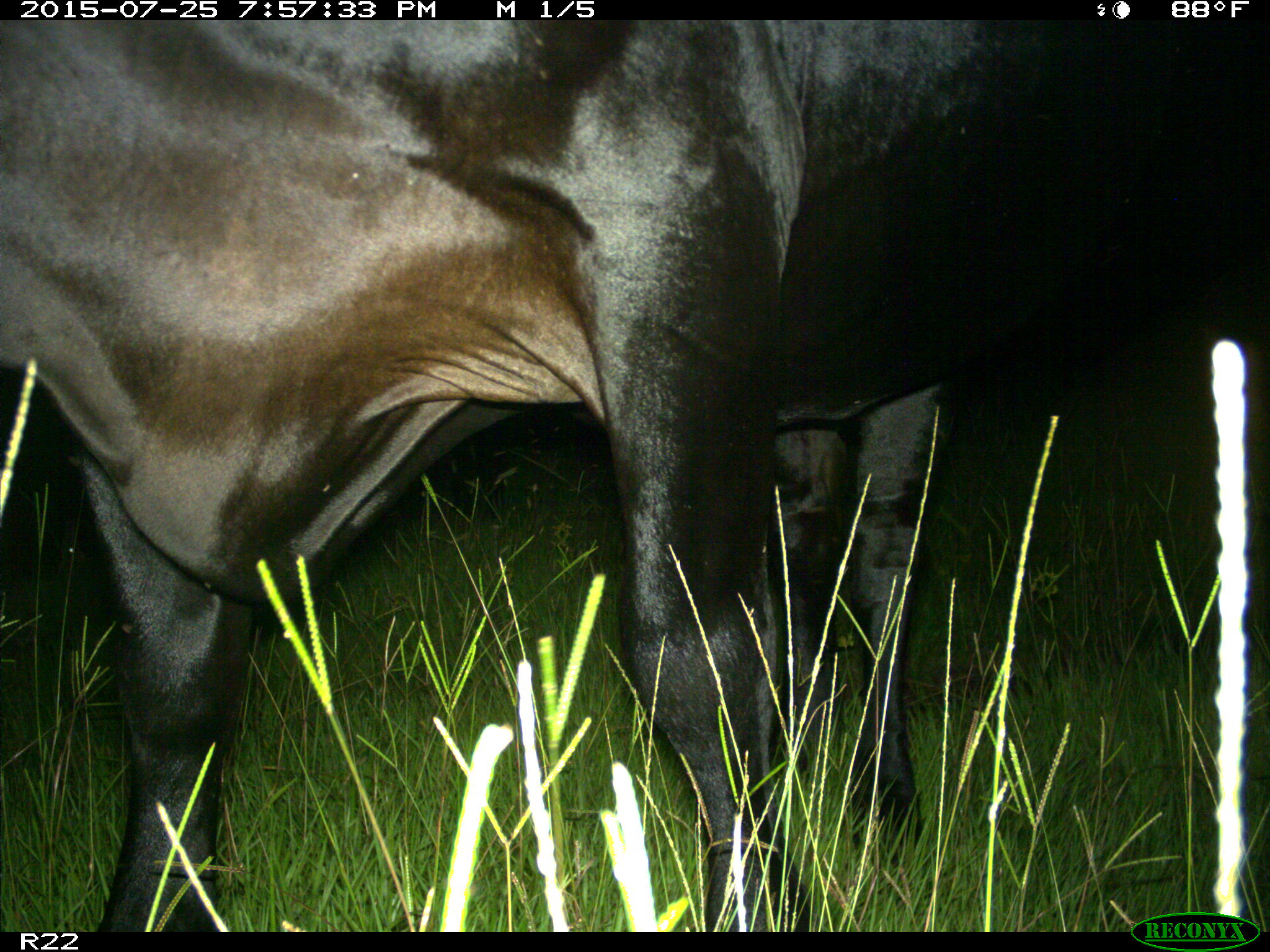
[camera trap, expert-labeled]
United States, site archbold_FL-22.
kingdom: Animalia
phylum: Chordata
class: Mammalia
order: Artiodactyla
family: Bovidae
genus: Bos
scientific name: Bos taurus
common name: domestic cow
Bos taurus (domestic cow).